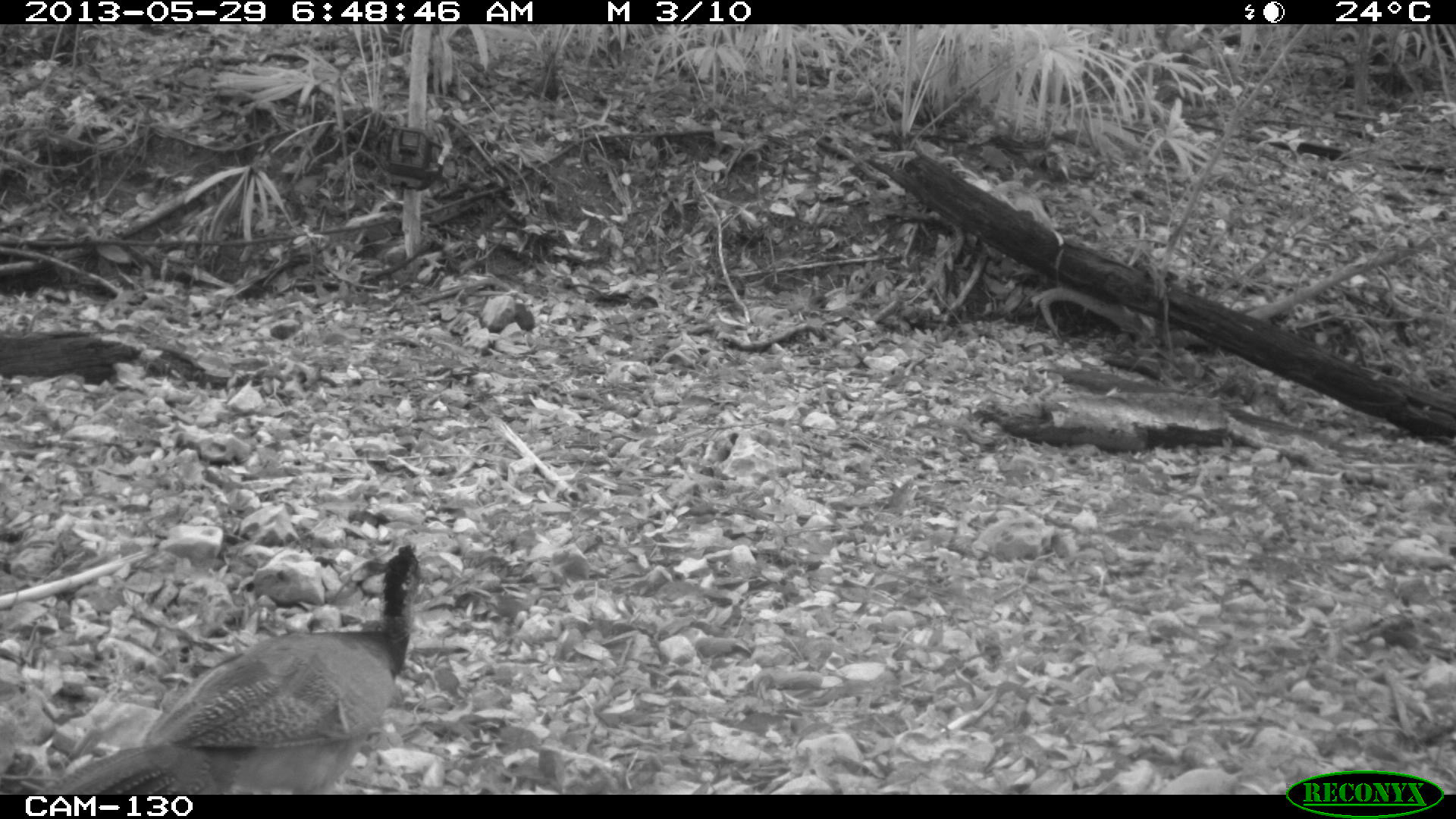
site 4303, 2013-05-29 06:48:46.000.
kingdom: Animalia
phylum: Chordata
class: Aves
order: Galliformes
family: Cracidae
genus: Crax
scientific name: Crax rubra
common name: great curassow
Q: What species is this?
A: Crax rubra (great curassow).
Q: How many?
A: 1.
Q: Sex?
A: Female.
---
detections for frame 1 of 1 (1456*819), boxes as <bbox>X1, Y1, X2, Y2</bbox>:
crax rubra: <bbox>41, 542, 420, 791</bbox>